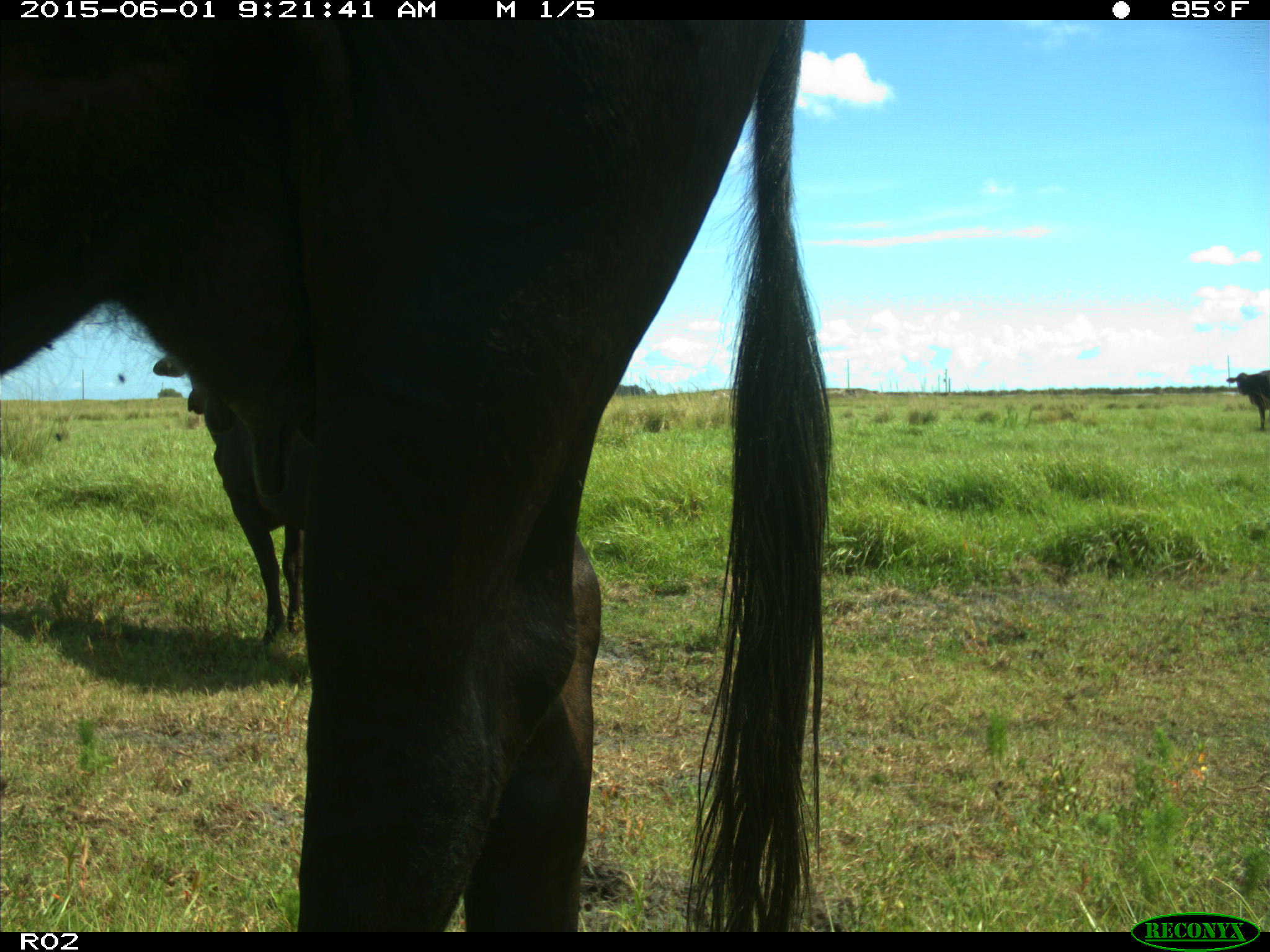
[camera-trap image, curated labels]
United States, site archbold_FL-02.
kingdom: Animalia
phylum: Chordata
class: Mammalia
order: Artiodactyla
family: Bovidae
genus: Bos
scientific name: Bos taurus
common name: domestic cow